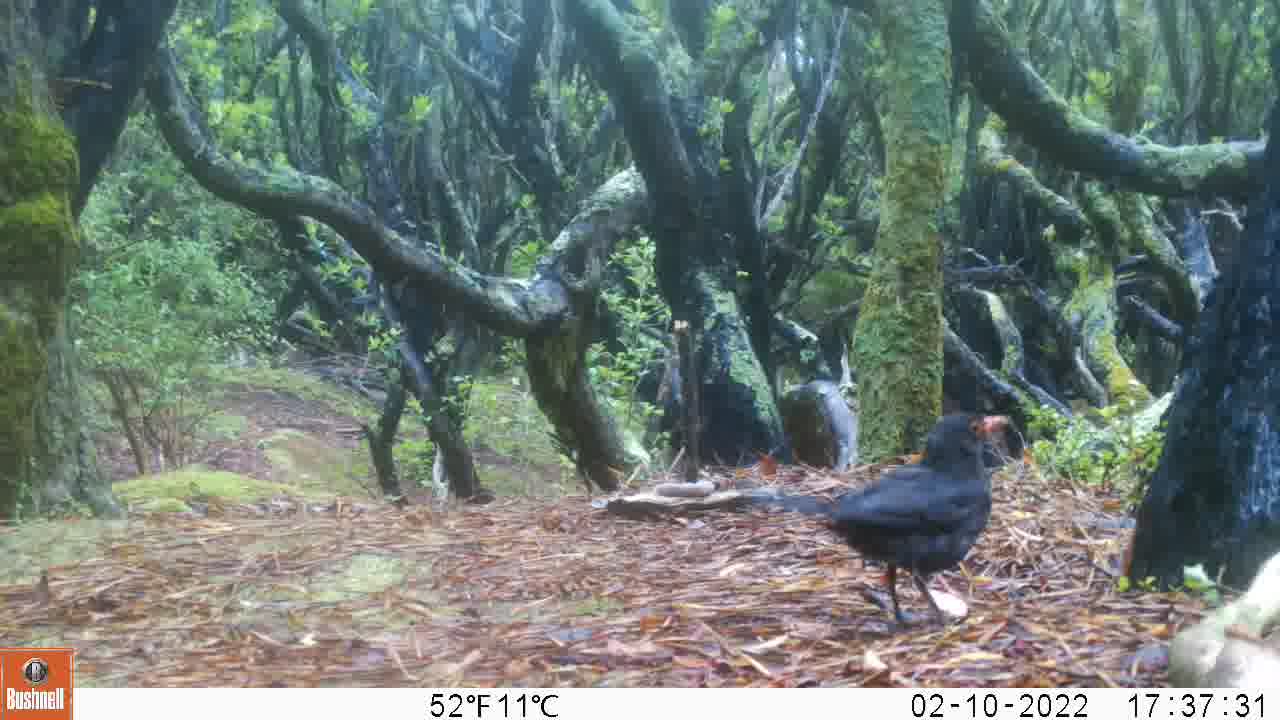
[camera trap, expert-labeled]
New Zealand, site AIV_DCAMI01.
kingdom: Animalia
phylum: Chordata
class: Aves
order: Passeriformes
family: Turdidae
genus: Turdus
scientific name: Turdus merula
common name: eurasian blackbird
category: blackbird